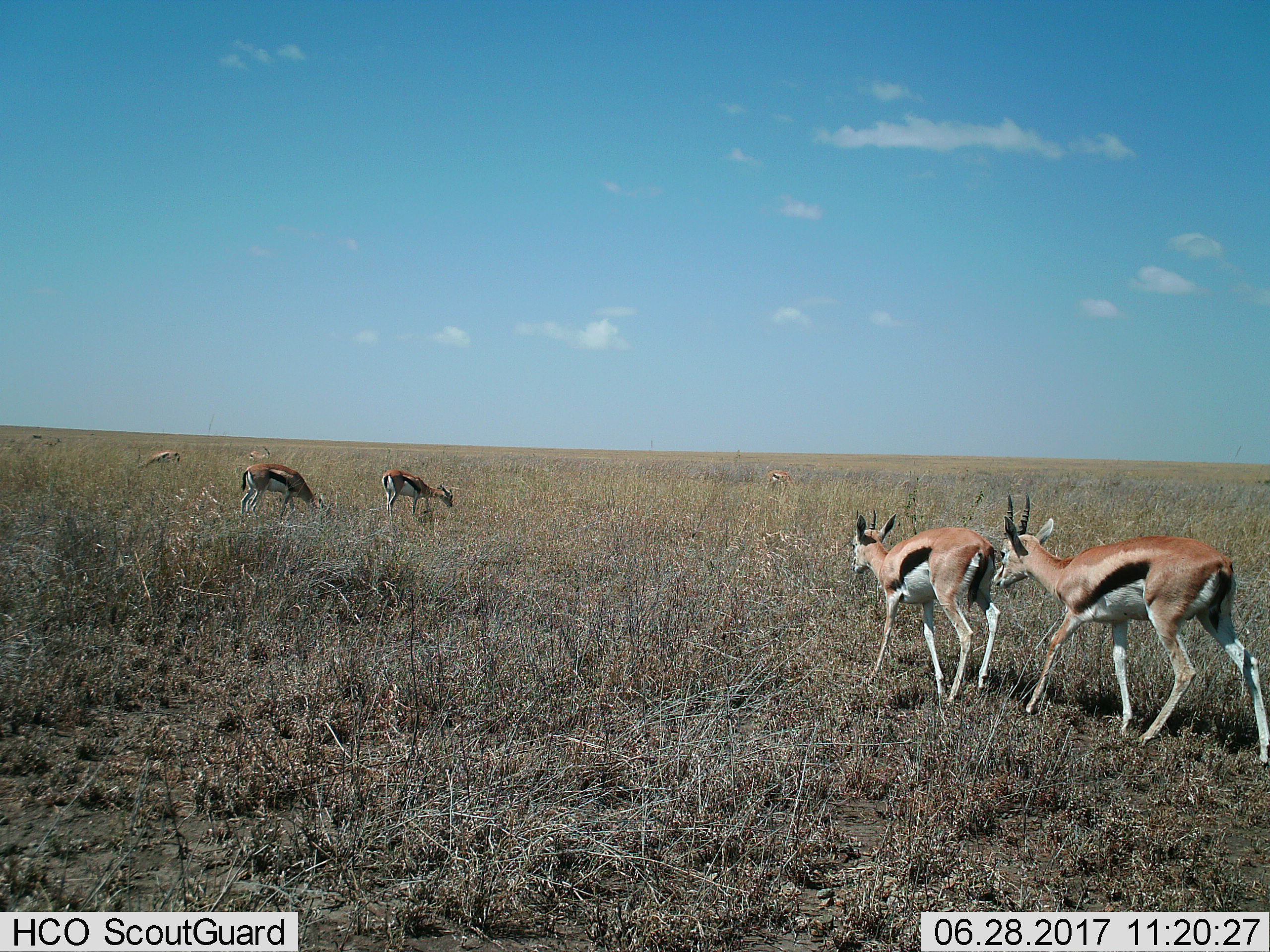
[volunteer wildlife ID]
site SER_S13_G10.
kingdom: Animalia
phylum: Chordata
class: Mammalia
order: Artiodactyla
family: Bovidae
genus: Eudorcas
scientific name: Eudorcas thomsonii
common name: thomson's gazelle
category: gazellethomsons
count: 7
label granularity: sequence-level